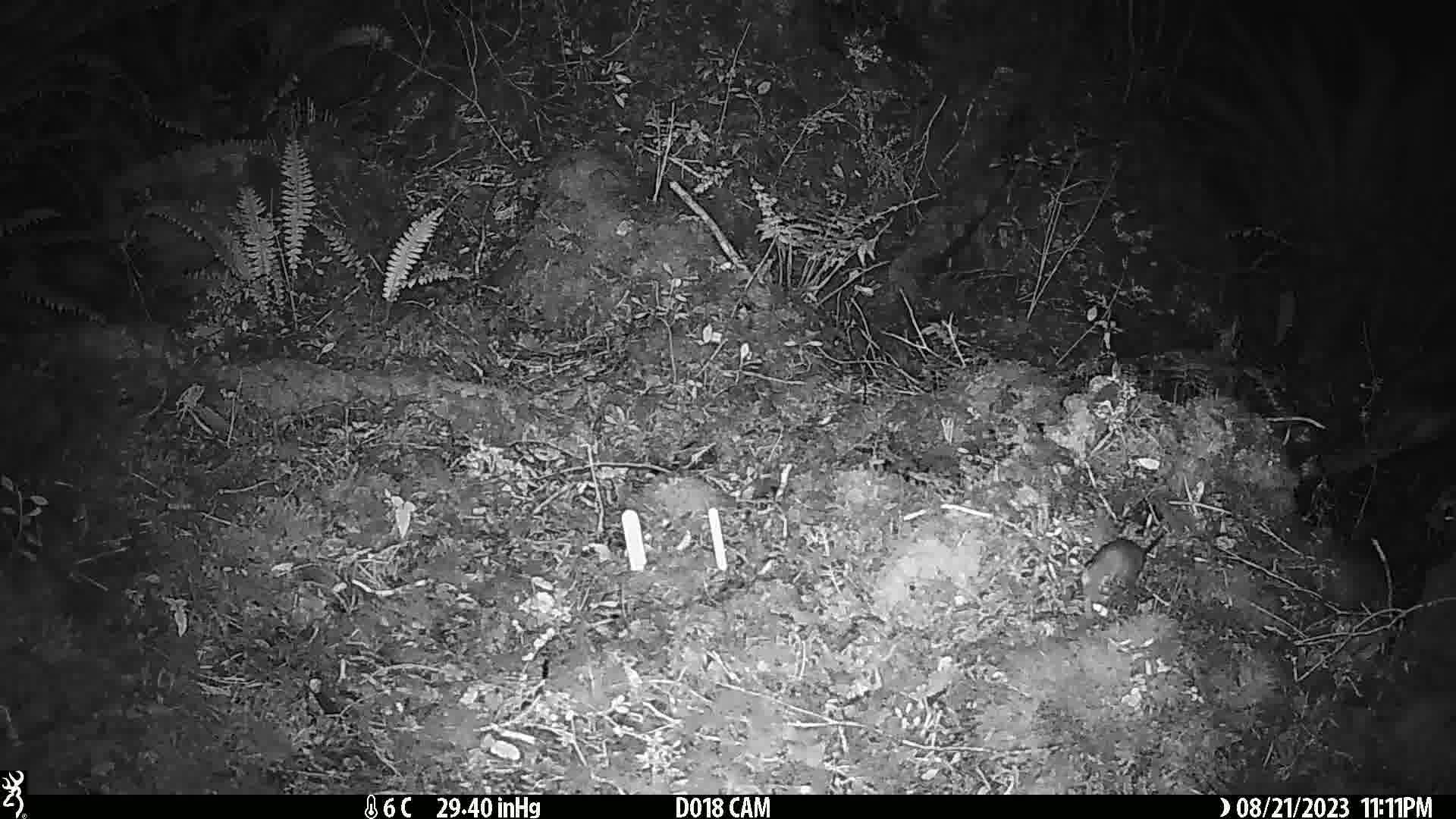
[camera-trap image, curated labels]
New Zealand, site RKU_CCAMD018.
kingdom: Animalia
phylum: Chordata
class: Mammalia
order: Rodentia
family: Muridae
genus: Rattus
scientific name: Rattus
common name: rat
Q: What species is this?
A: Rat (Rattus).